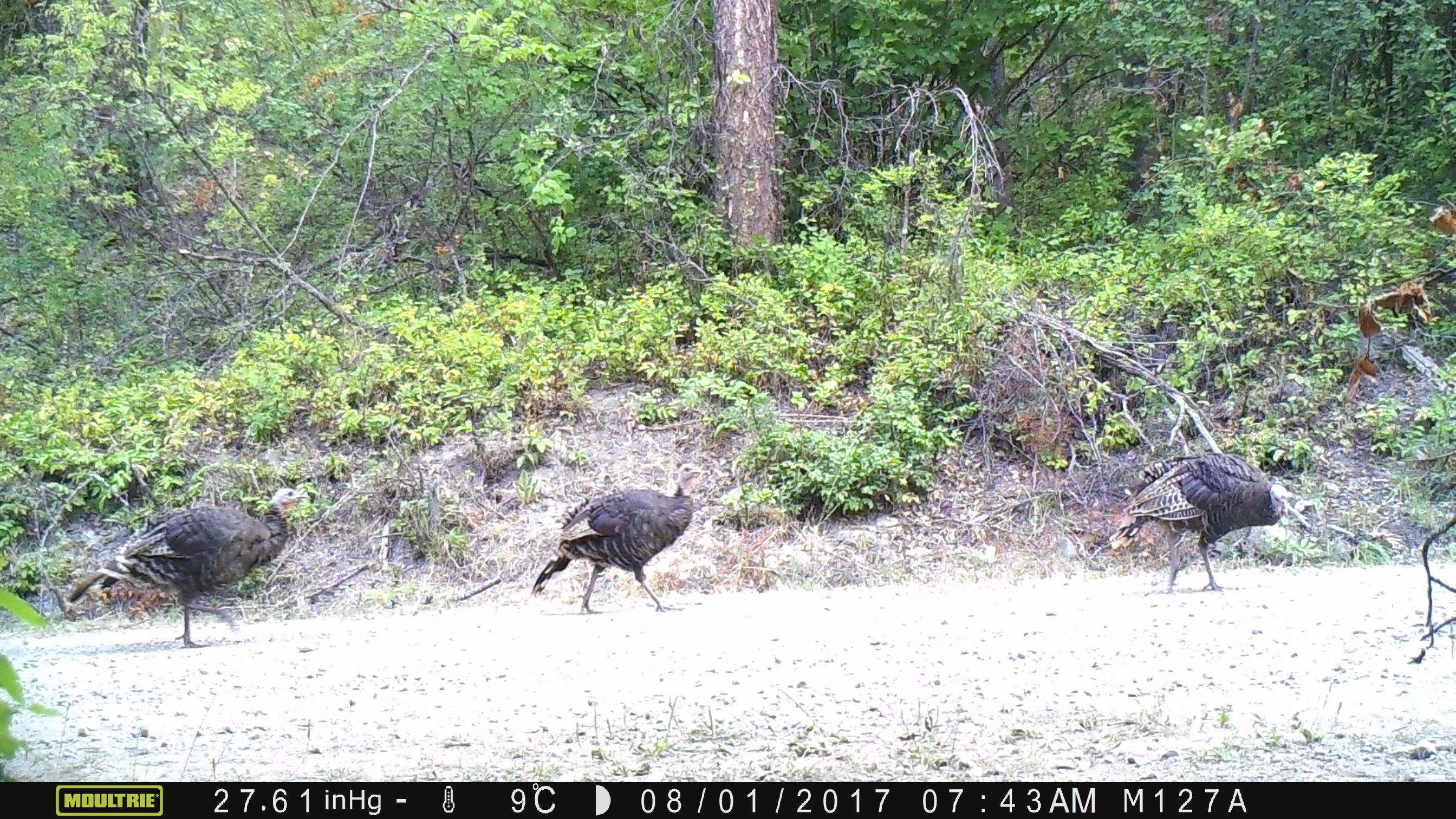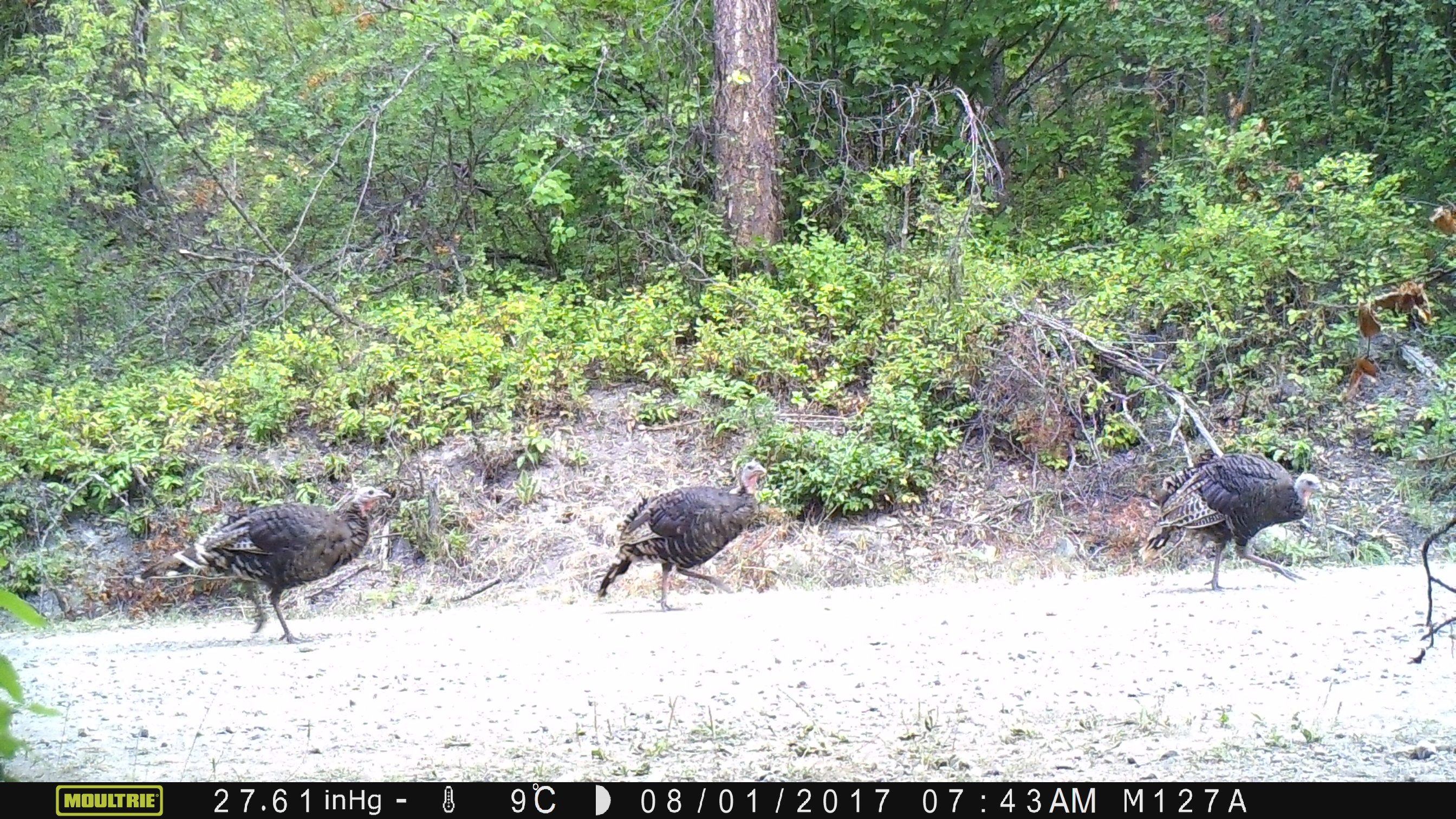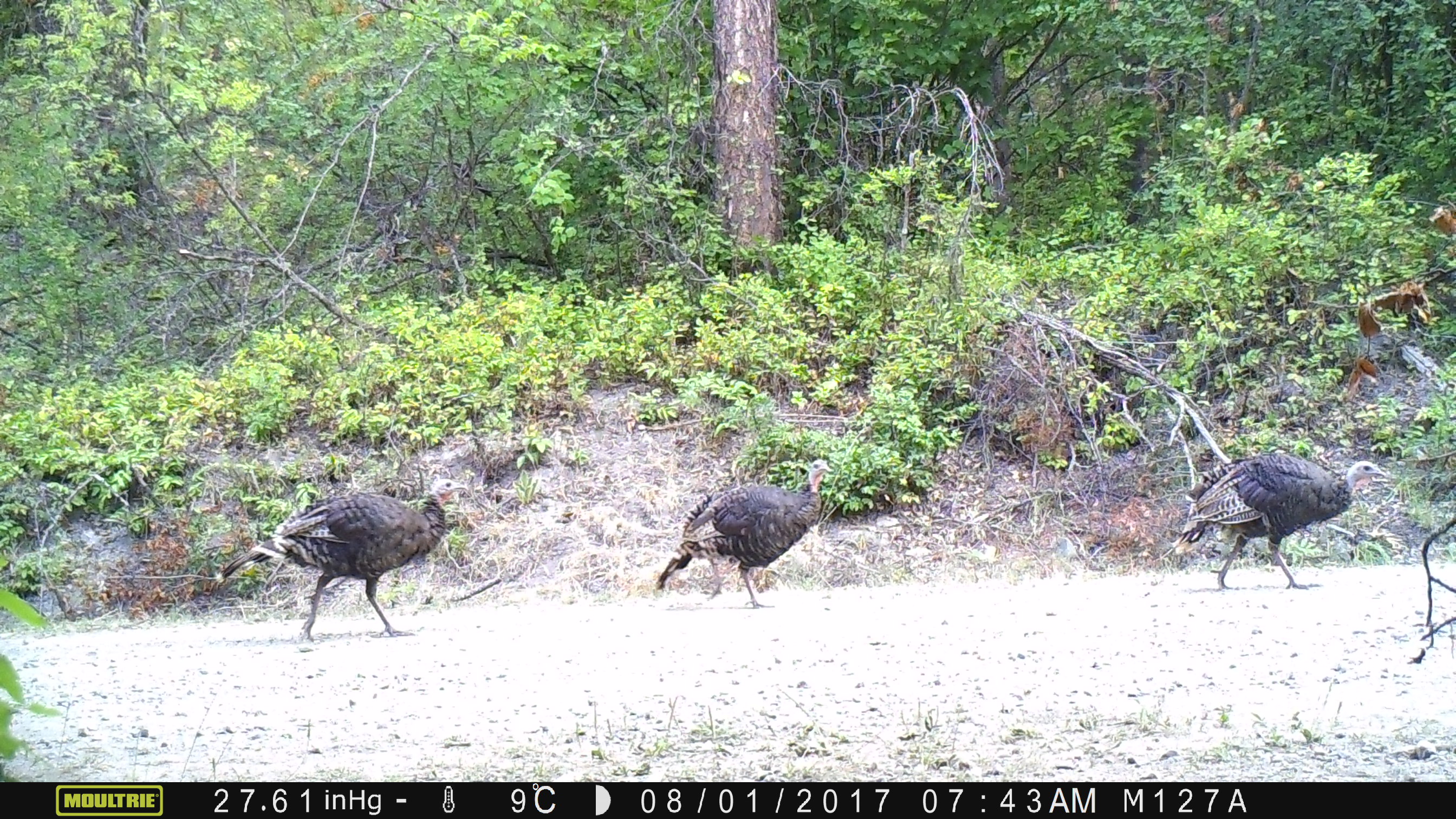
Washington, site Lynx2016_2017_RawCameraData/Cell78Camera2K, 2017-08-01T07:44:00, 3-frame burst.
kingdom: Animalia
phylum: Chordata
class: Aves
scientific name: Aves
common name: birds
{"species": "Aves (birds)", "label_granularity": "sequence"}